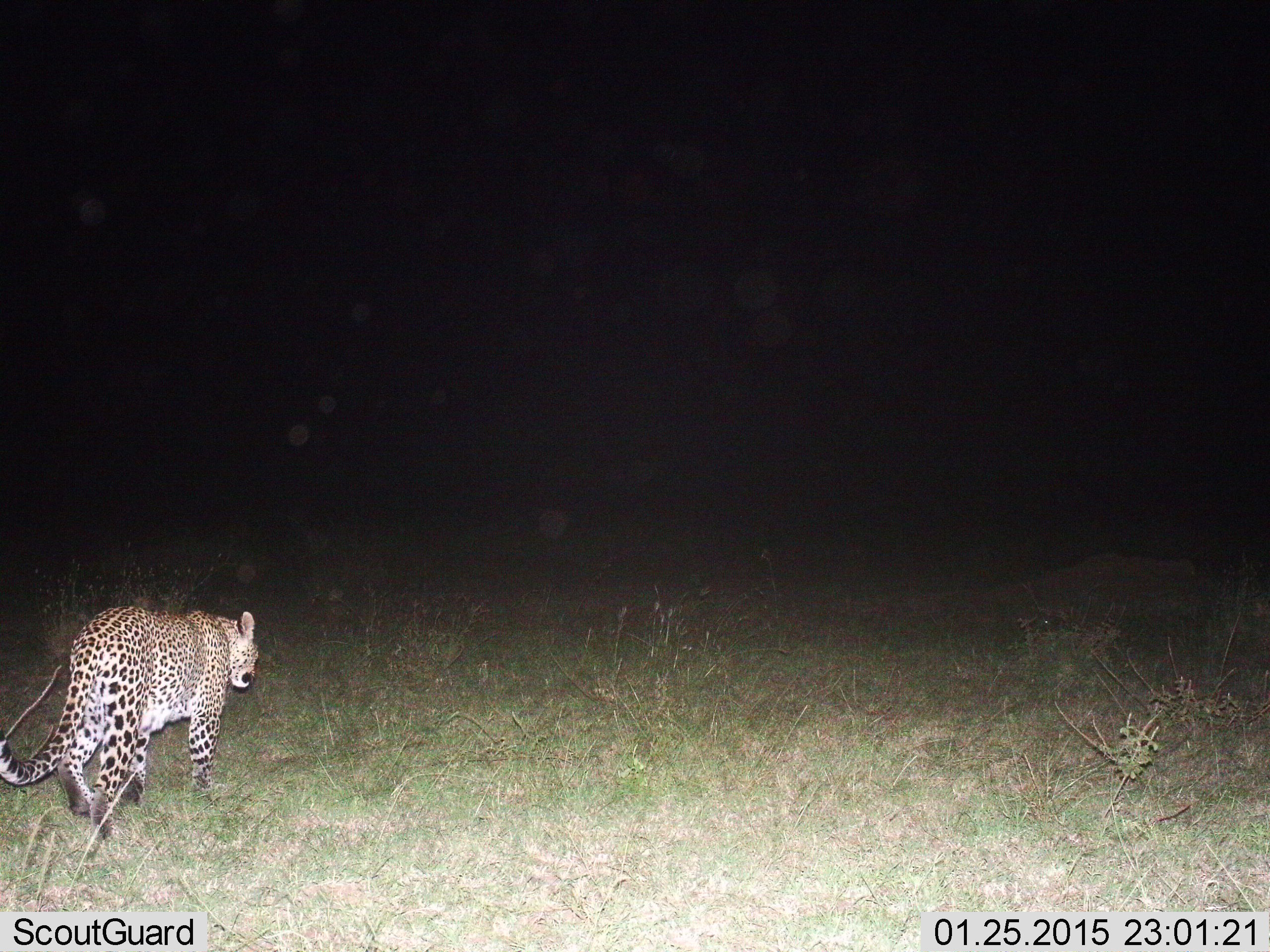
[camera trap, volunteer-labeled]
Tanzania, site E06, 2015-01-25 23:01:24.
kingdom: Animalia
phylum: Chordata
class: Mammalia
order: Carnivora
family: Felidae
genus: Panthera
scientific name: Panthera pardus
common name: leopard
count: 1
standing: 0%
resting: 0%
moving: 90%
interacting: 10%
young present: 0%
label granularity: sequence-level